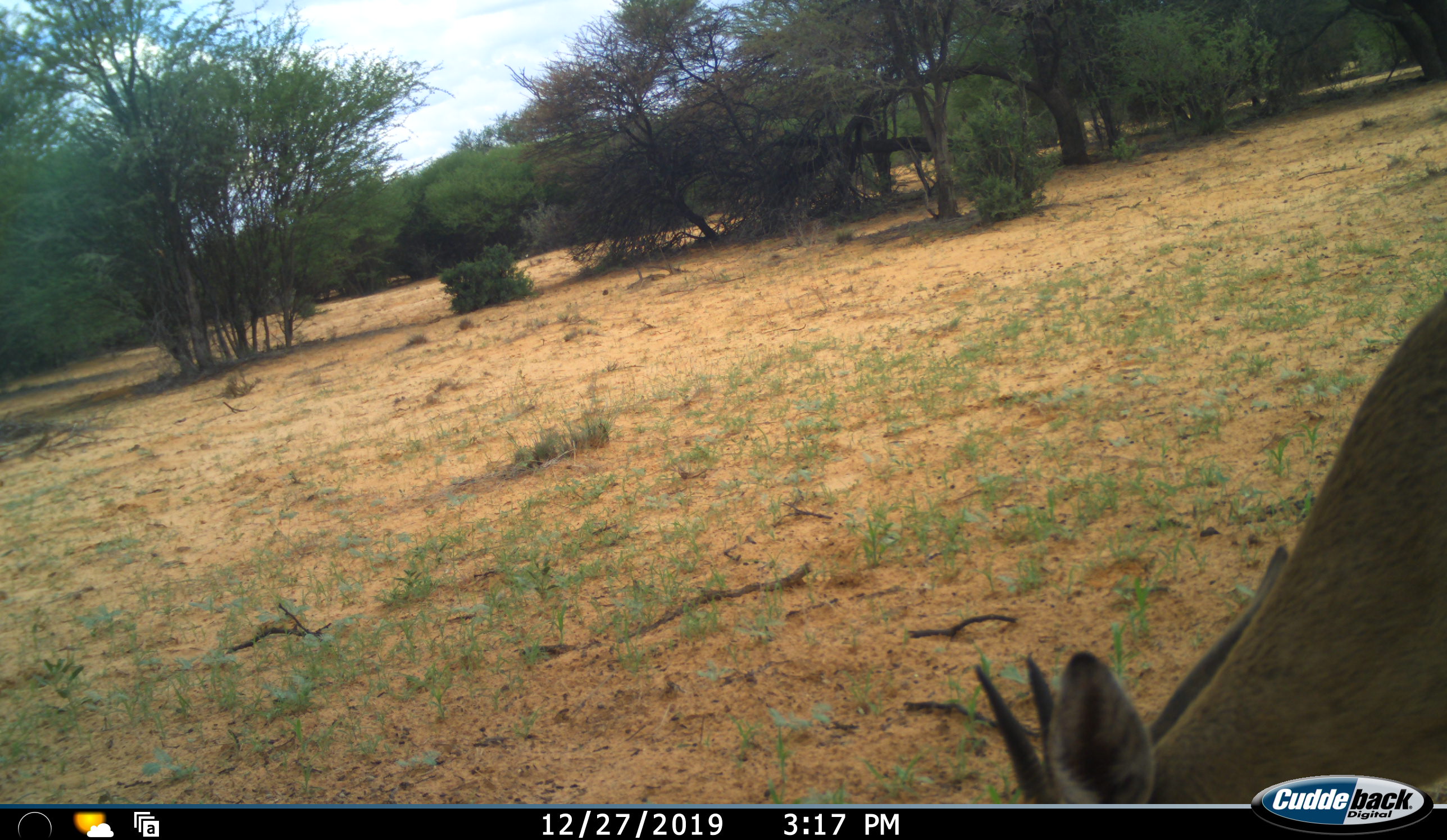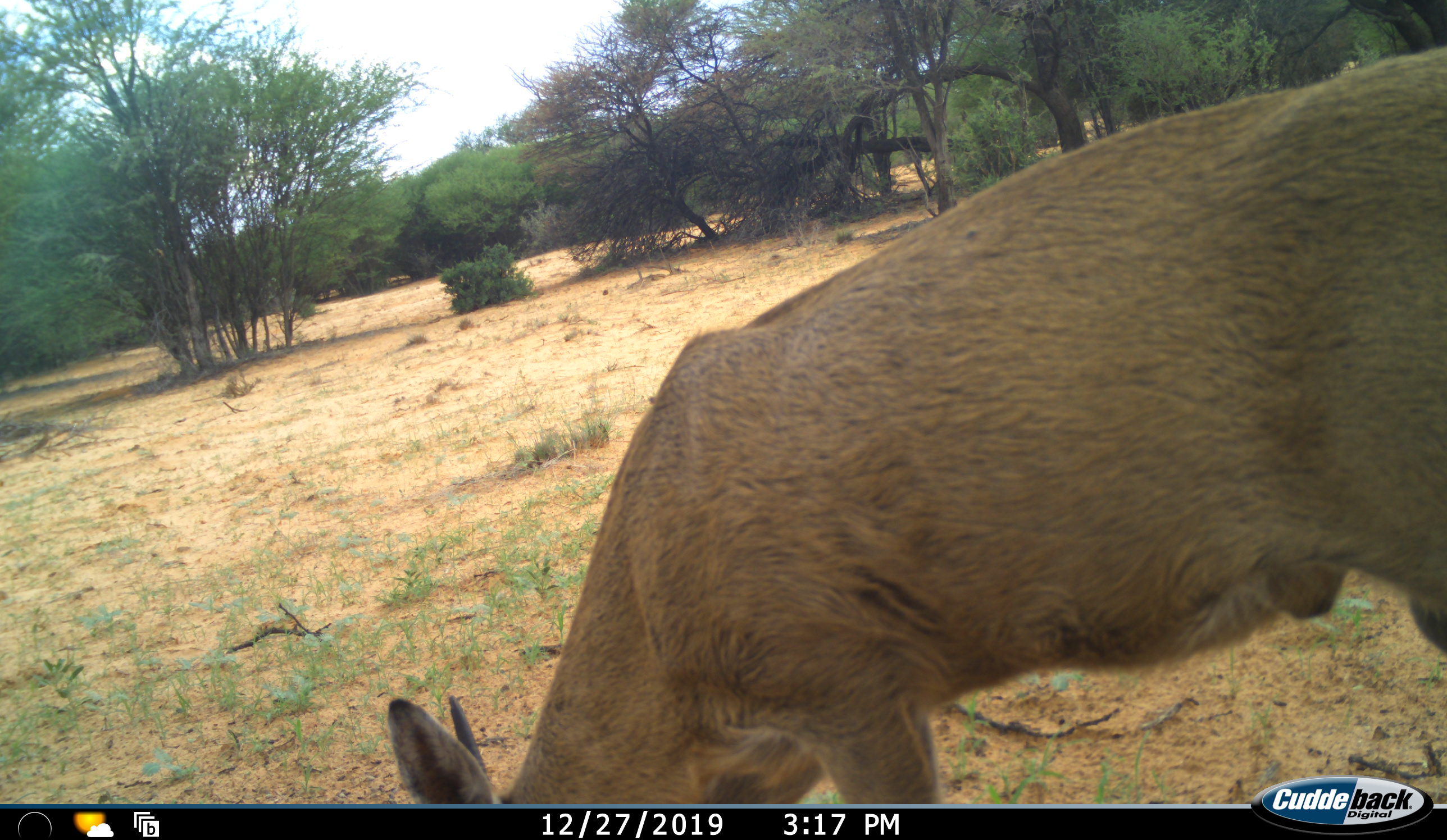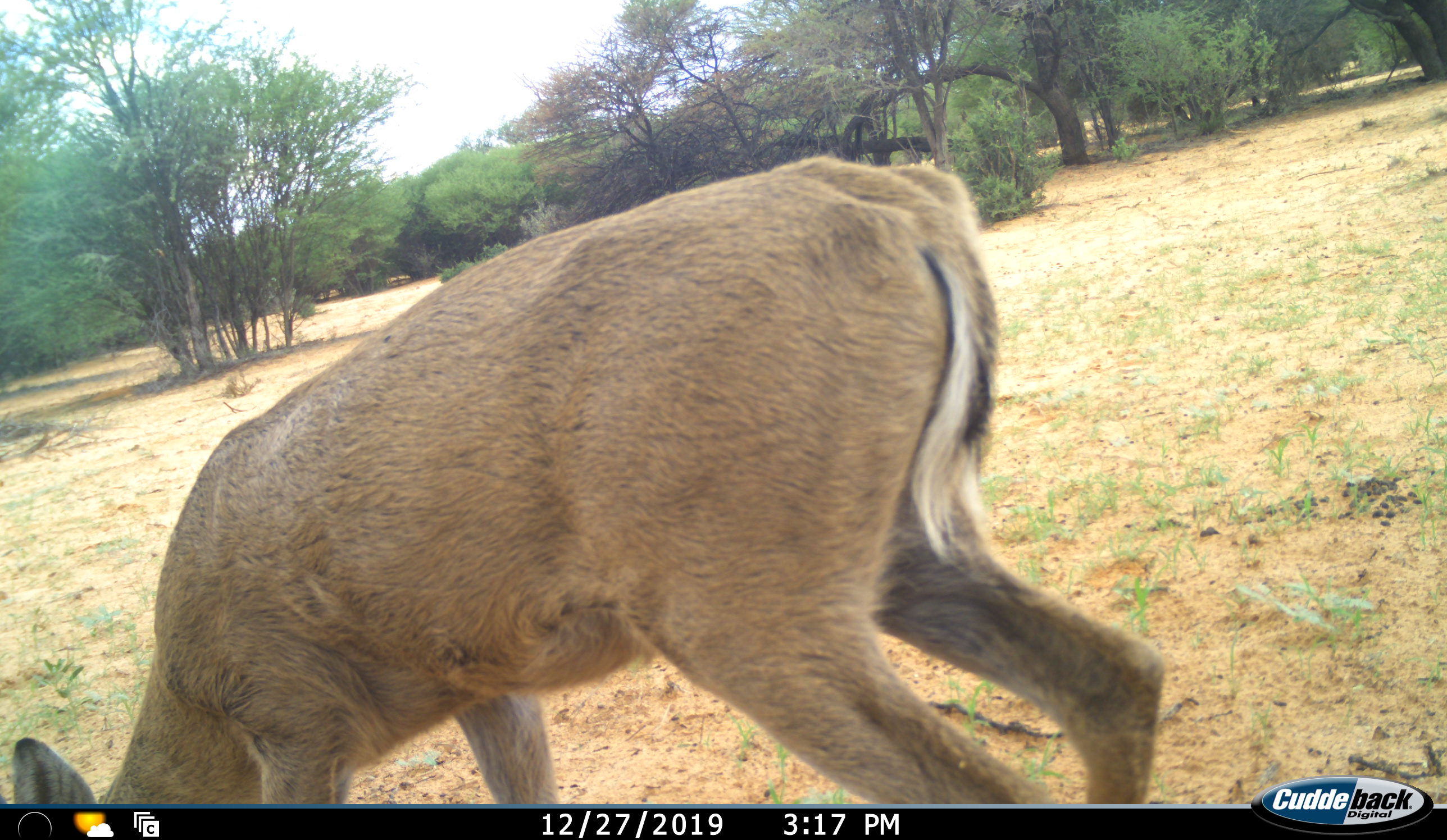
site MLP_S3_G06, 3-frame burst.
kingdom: Animalia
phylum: Chordata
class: Mammalia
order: Artiodactyla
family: Bovidae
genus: Sylvicapra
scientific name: Sylvicapra grimmia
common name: common duiker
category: duikercommongrey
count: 1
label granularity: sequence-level